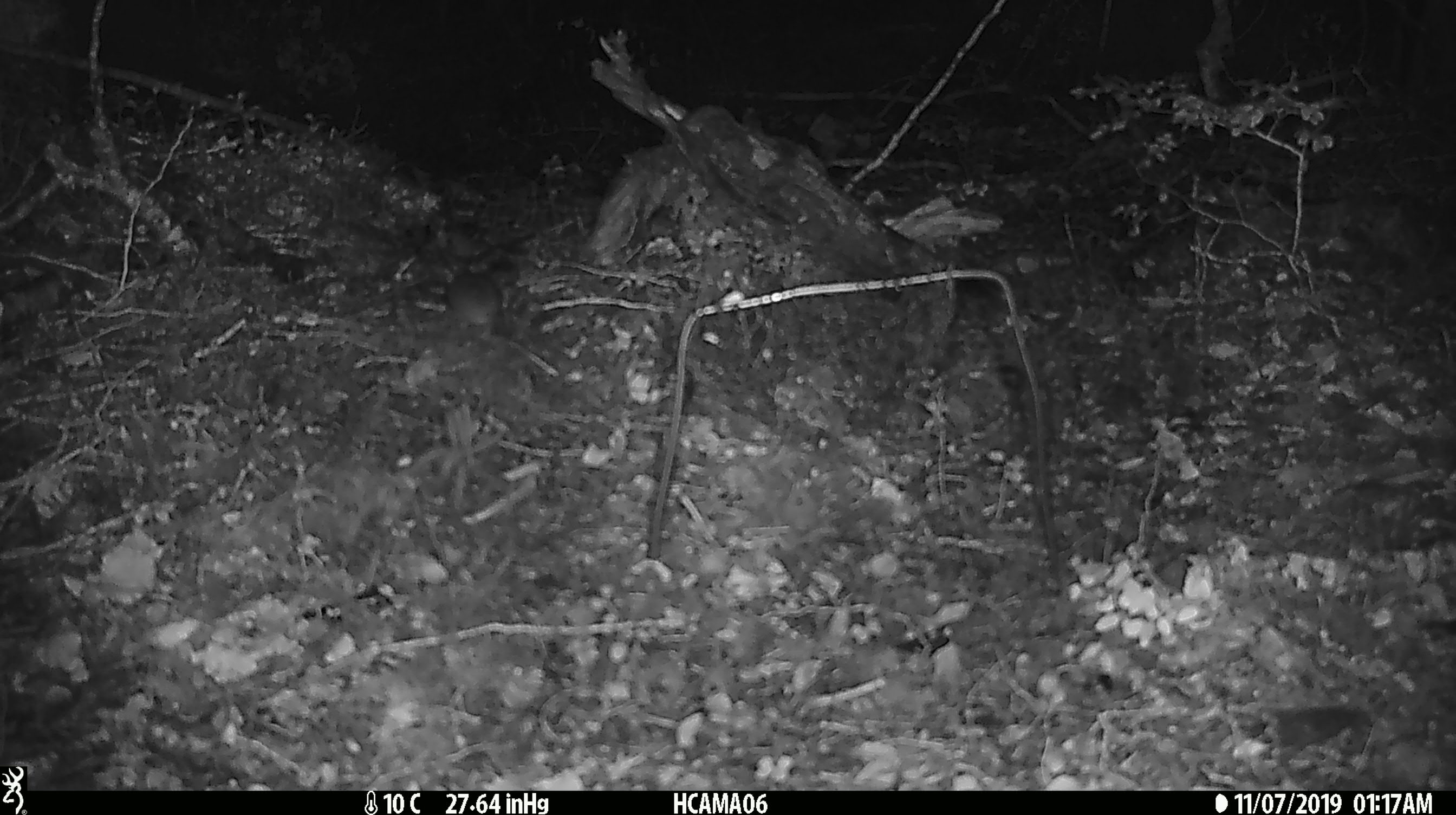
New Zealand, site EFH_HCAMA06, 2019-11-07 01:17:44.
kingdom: Animalia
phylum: Chordata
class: Mammalia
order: Rodentia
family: Muridae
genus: Mus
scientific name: Mus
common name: mouse